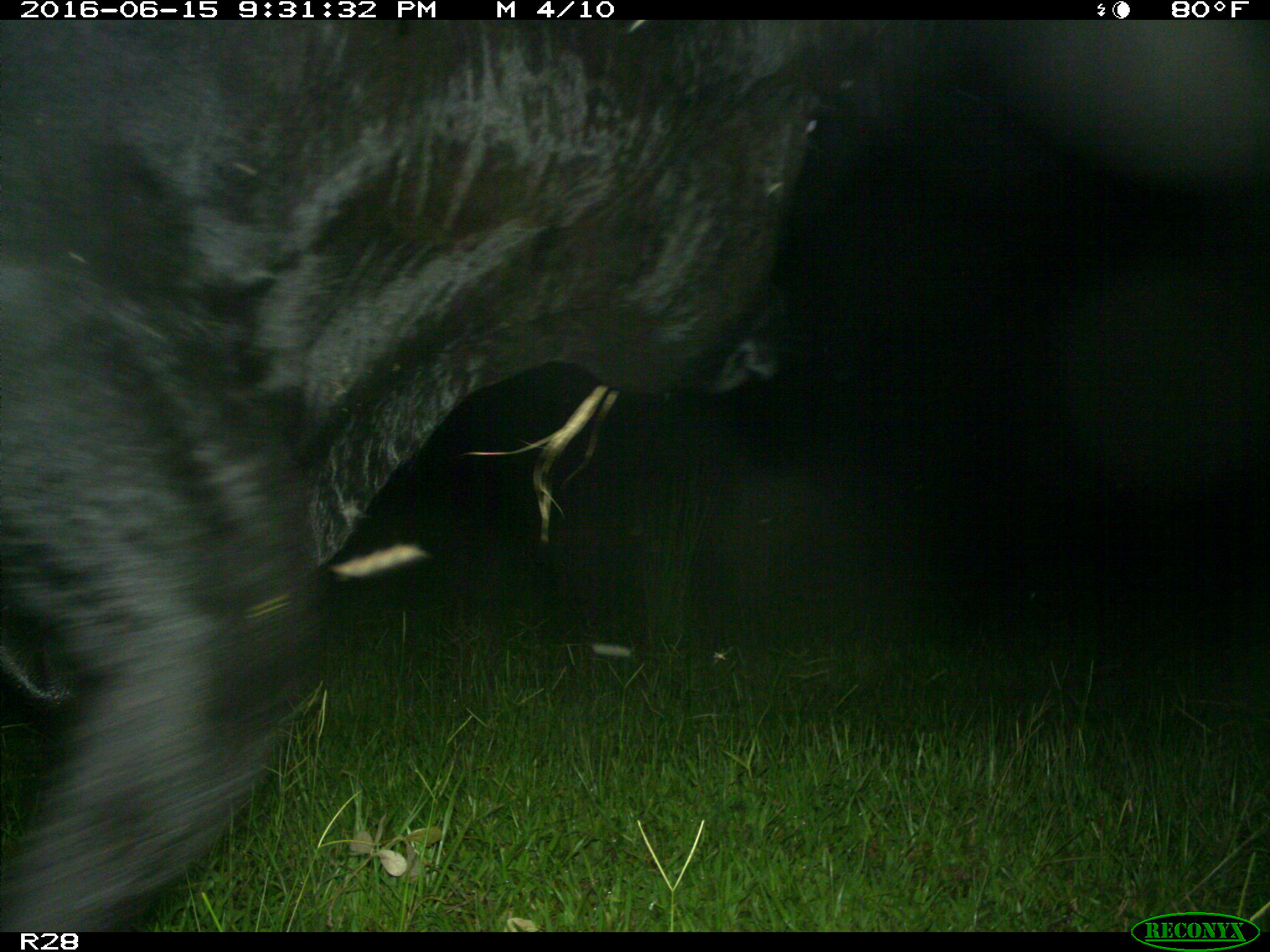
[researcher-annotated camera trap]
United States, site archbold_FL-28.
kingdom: Animalia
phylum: Chordata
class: Mammalia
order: Artiodactyla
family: Bovidae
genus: Bos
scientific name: Bos taurus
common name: domestic cow